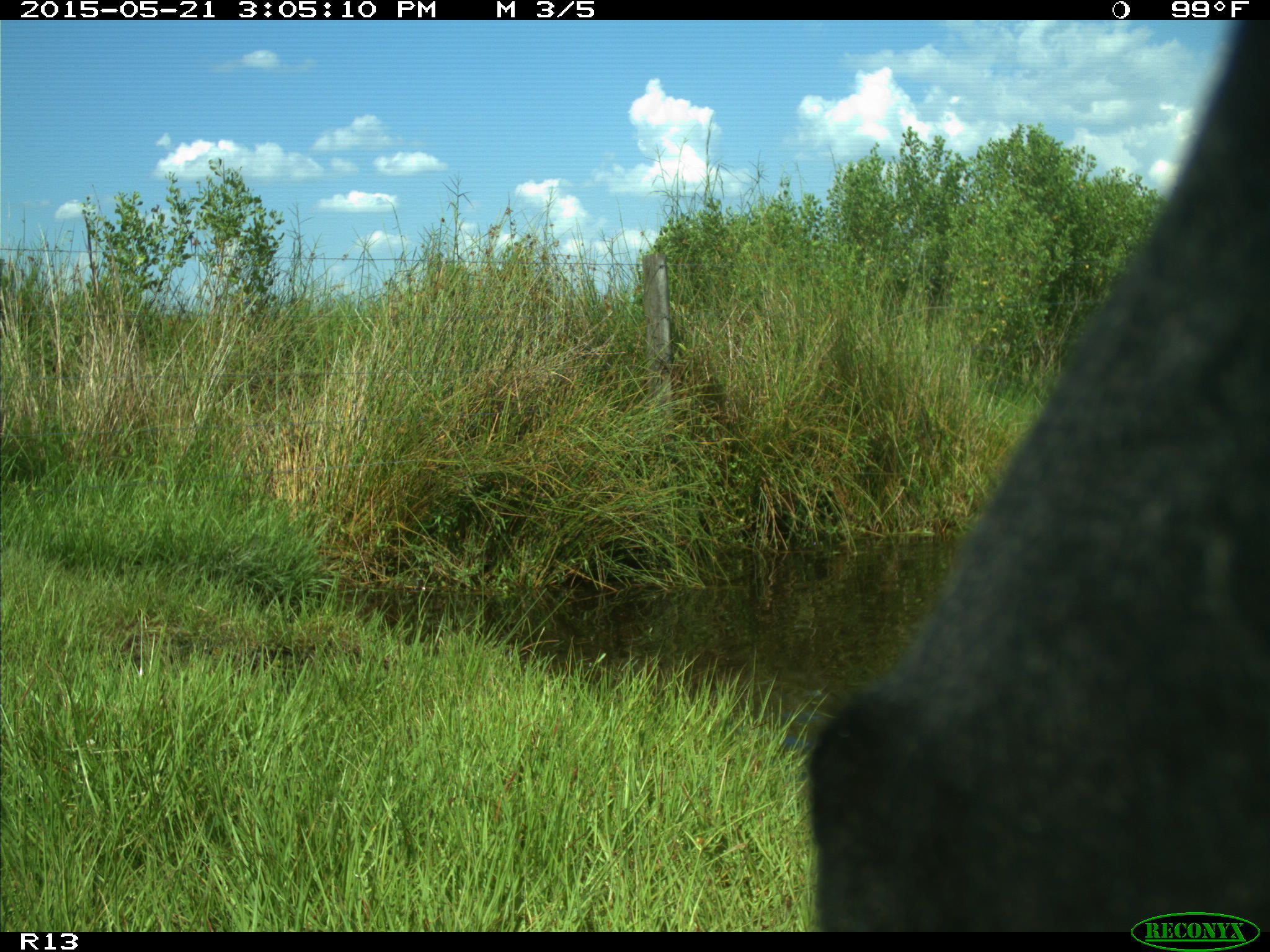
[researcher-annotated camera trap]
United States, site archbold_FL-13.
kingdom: Animalia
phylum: Chordata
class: Mammalia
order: Artiodactyla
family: Bovidae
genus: Bos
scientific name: Bos taurus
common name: domestic cow